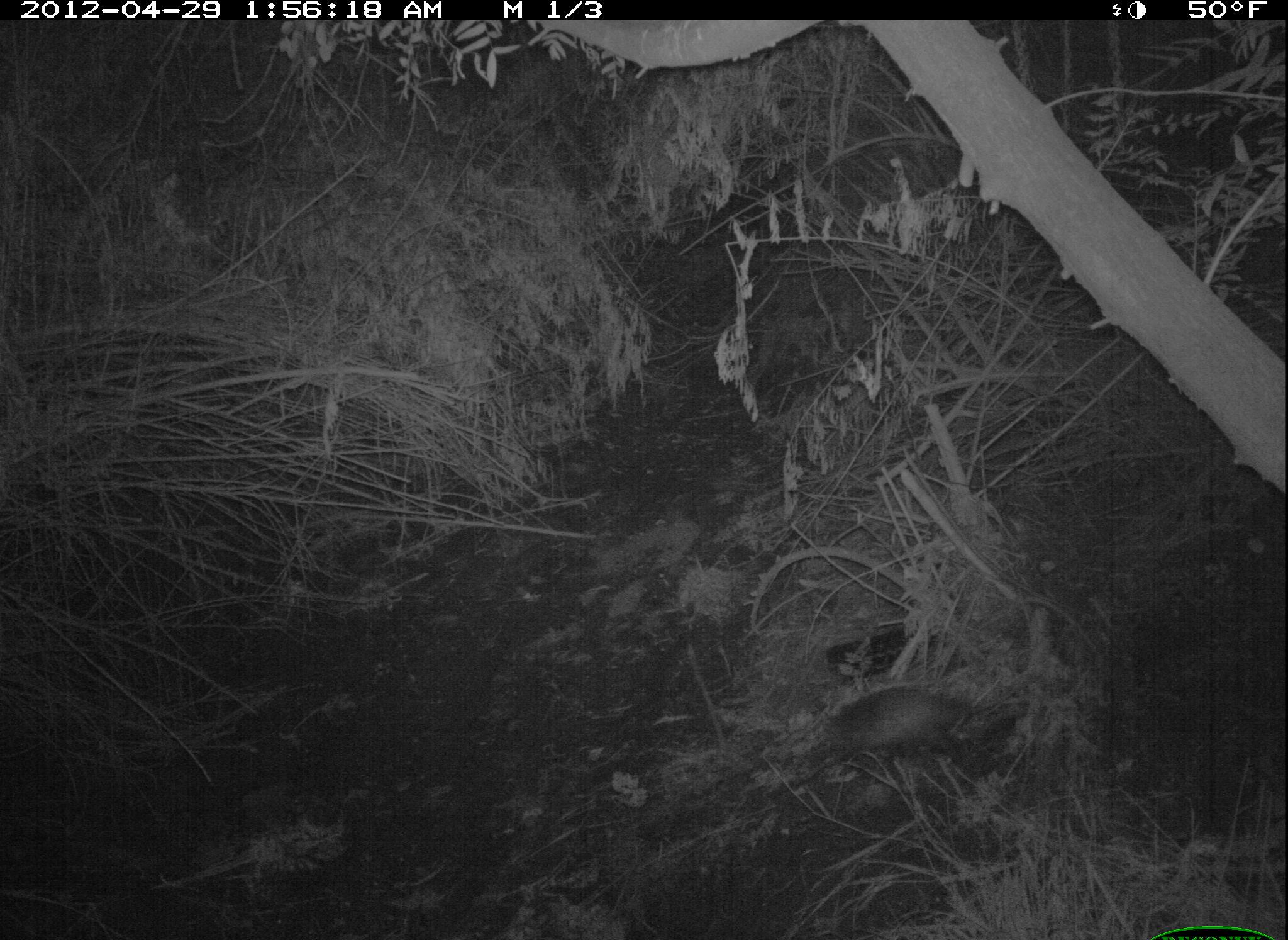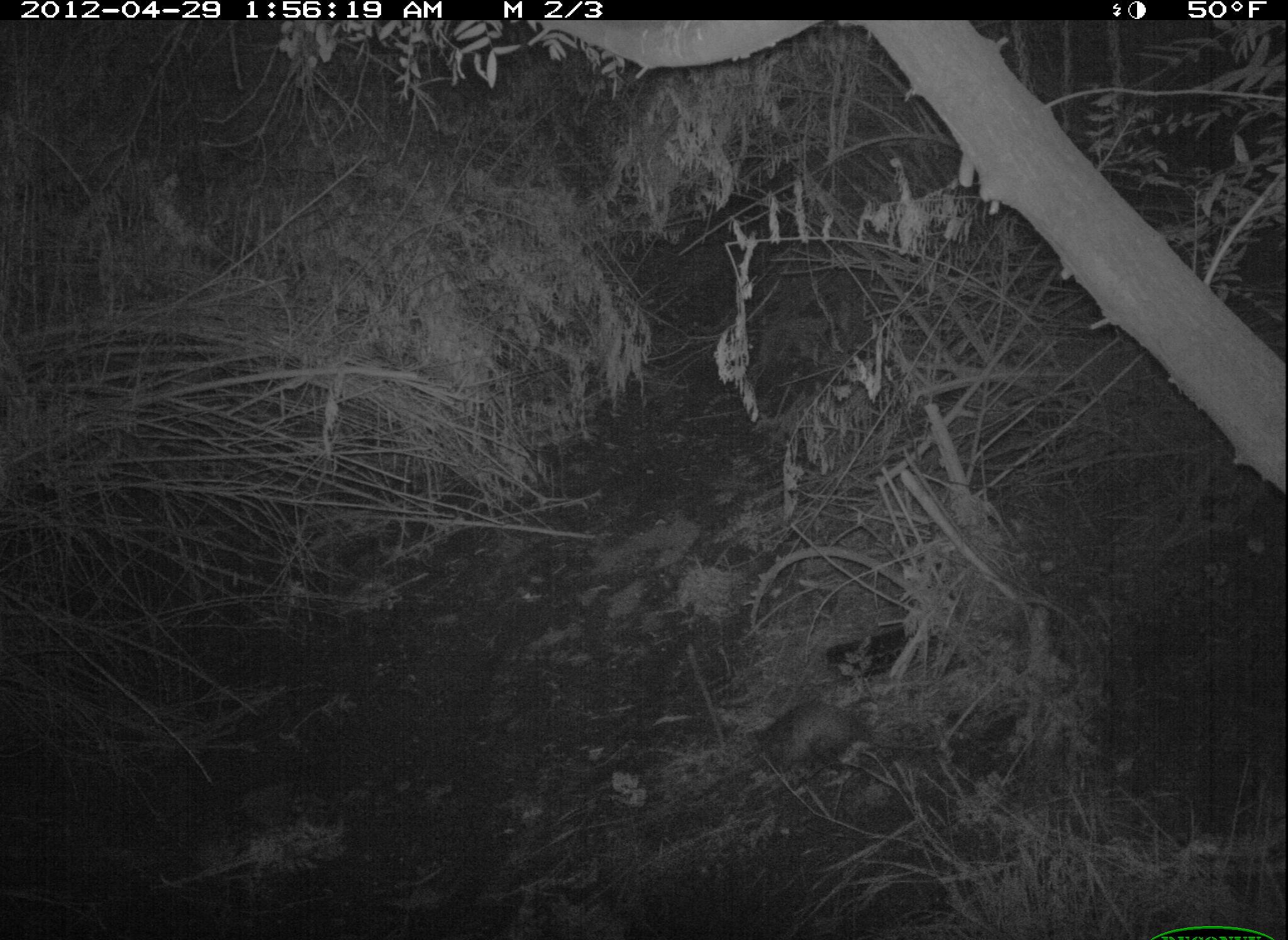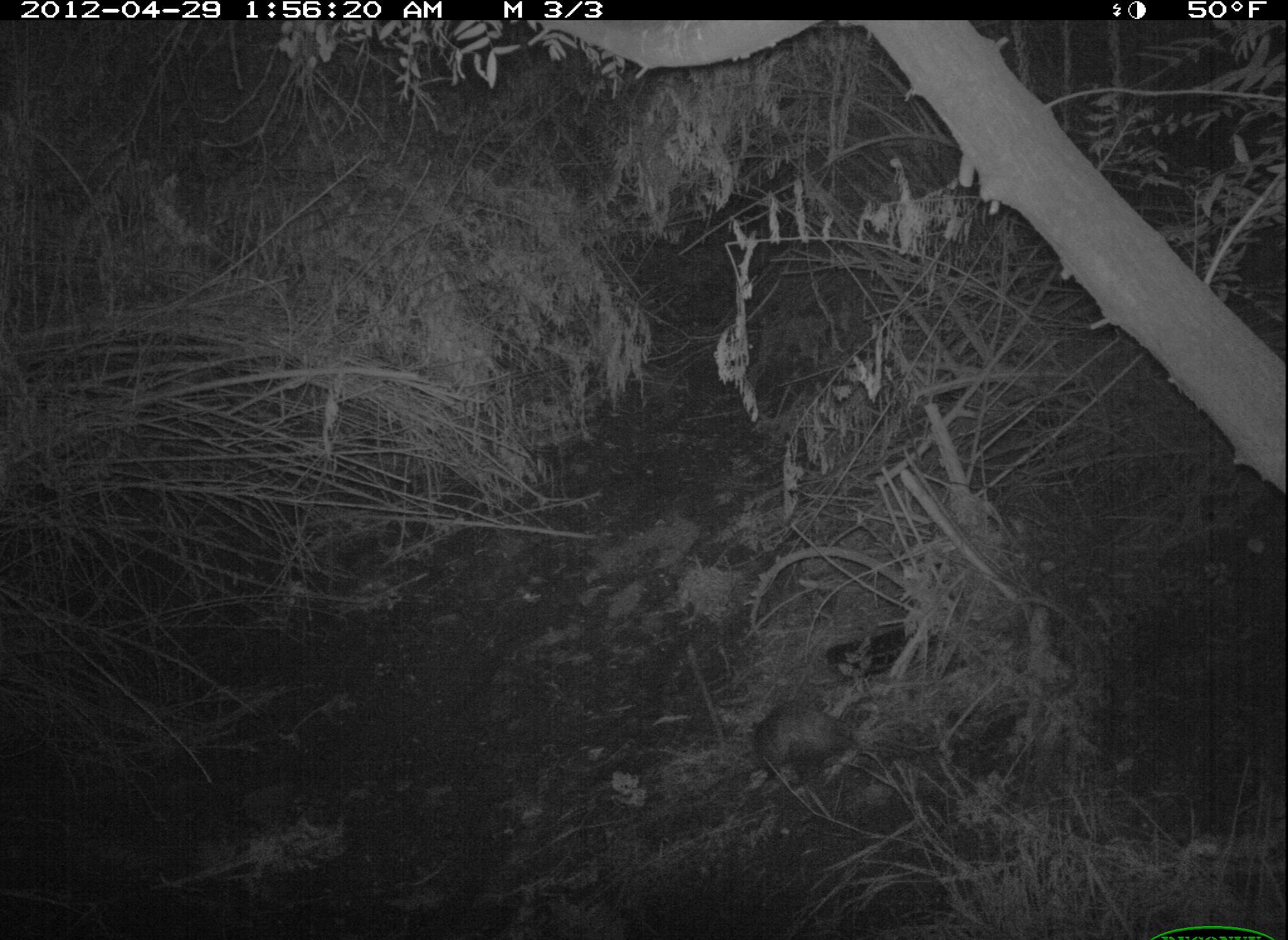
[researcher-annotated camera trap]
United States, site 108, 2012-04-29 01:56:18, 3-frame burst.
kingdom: Animalia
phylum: Chordata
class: Mammalia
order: Didelphimorphia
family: Didelphidae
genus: Didelphis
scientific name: Didelphis virginiana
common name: virginia opossum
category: opossum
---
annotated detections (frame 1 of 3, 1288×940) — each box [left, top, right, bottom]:
opossum: [779, 659, 1009, 792]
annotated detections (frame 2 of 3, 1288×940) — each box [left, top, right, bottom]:
opossum: [720, 683, 914, 810]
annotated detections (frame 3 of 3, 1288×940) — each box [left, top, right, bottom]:
opossum: [718, 675, 886, 813]